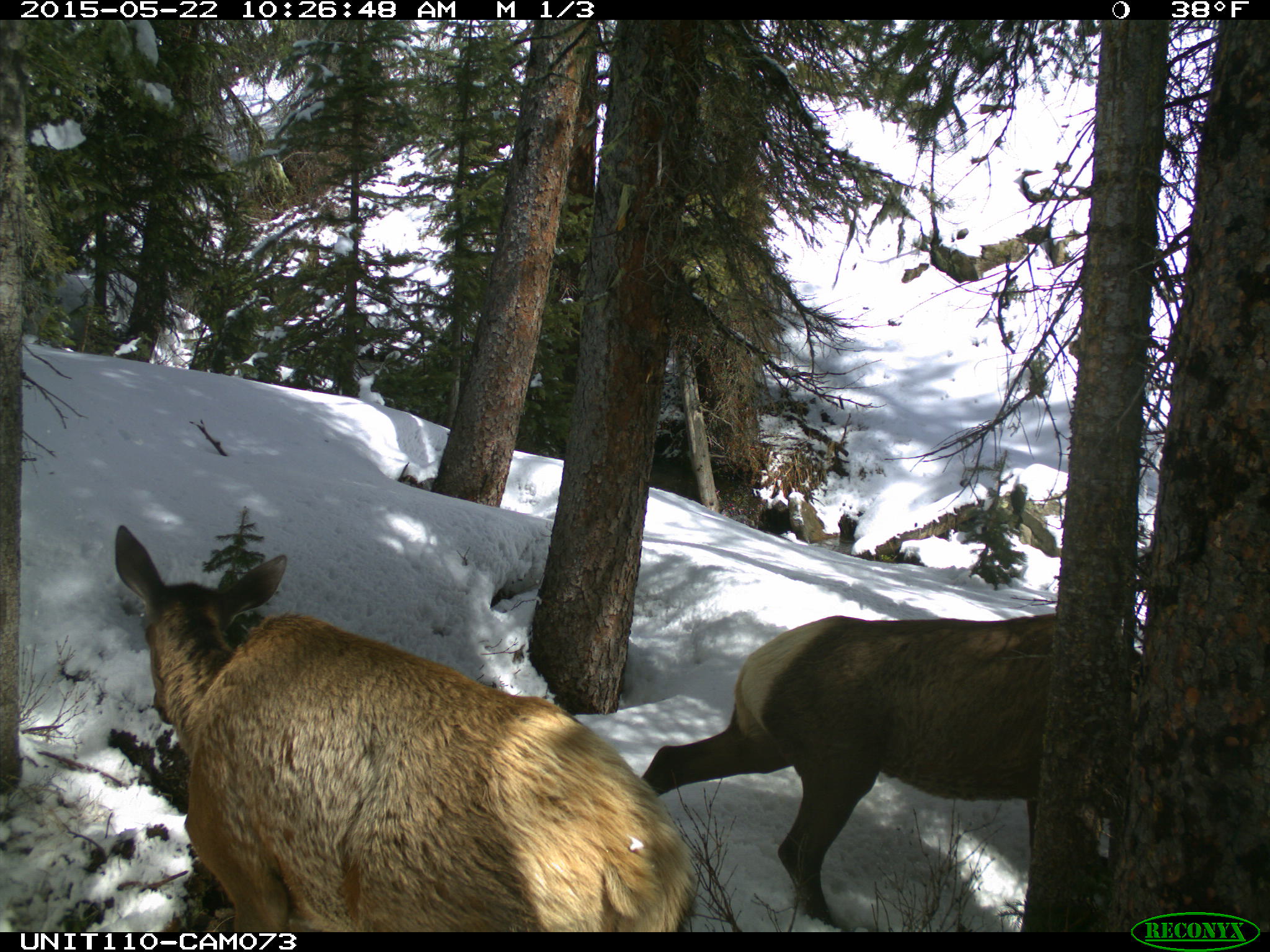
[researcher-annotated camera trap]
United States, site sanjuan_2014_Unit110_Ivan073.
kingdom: Animalia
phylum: Chordata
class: Mammalia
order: Artiodactyla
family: Cervidae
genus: Cervus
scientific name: Cervus elaphus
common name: red deer